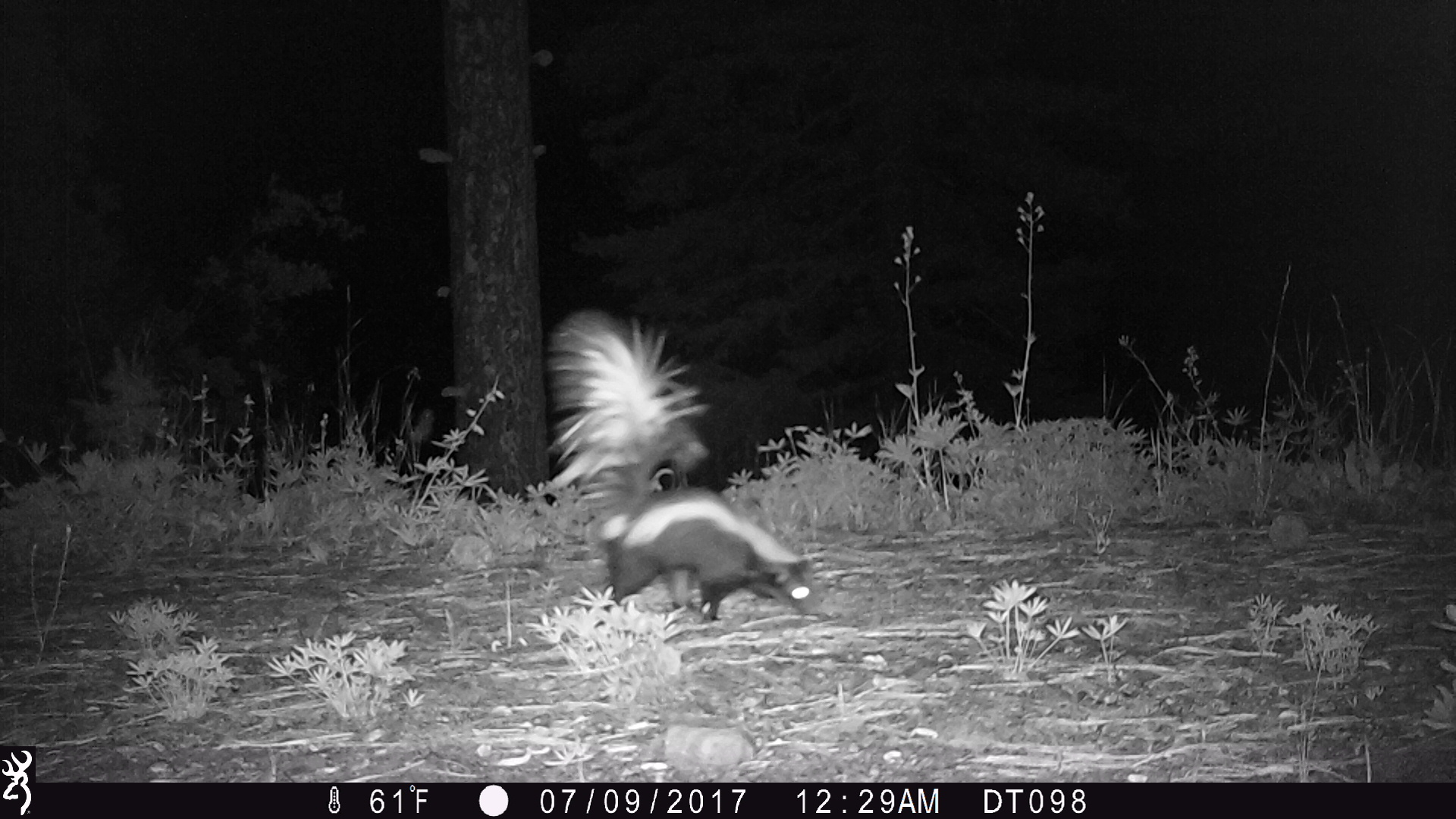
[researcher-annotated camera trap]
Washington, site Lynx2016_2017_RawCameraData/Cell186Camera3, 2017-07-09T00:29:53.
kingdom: Animalia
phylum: Chordata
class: Mammalia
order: Carnivora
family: Mephitidae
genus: Mephitis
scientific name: Mephitis mephitis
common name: striped skunk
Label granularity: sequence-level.